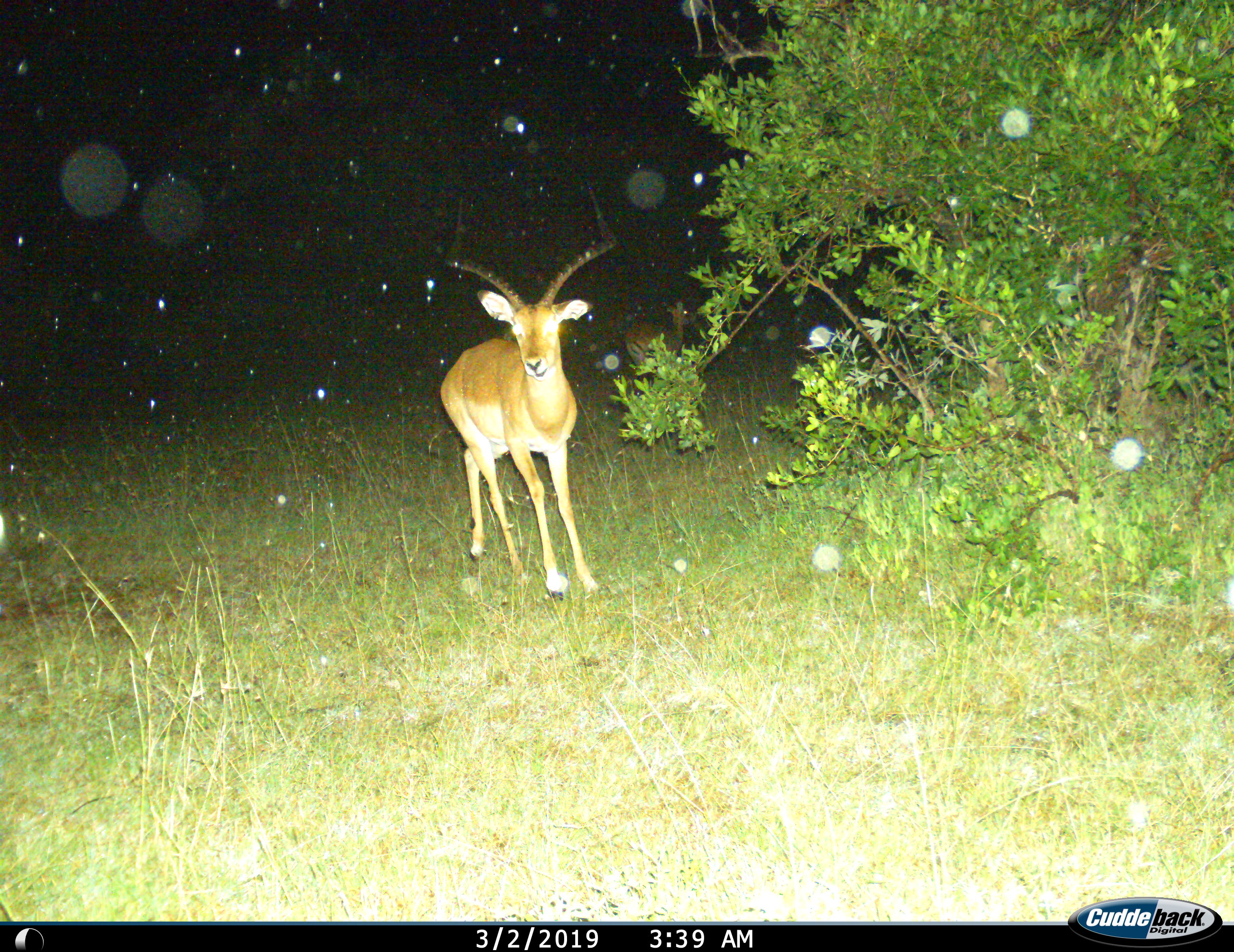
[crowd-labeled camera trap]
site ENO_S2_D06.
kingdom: Animalia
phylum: Chordata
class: Mammalia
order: Artiodactyla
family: Bovidae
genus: Aepyceros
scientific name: Aepyceros melampus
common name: impala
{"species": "impala (Aepyceros melampus)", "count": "1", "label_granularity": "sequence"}